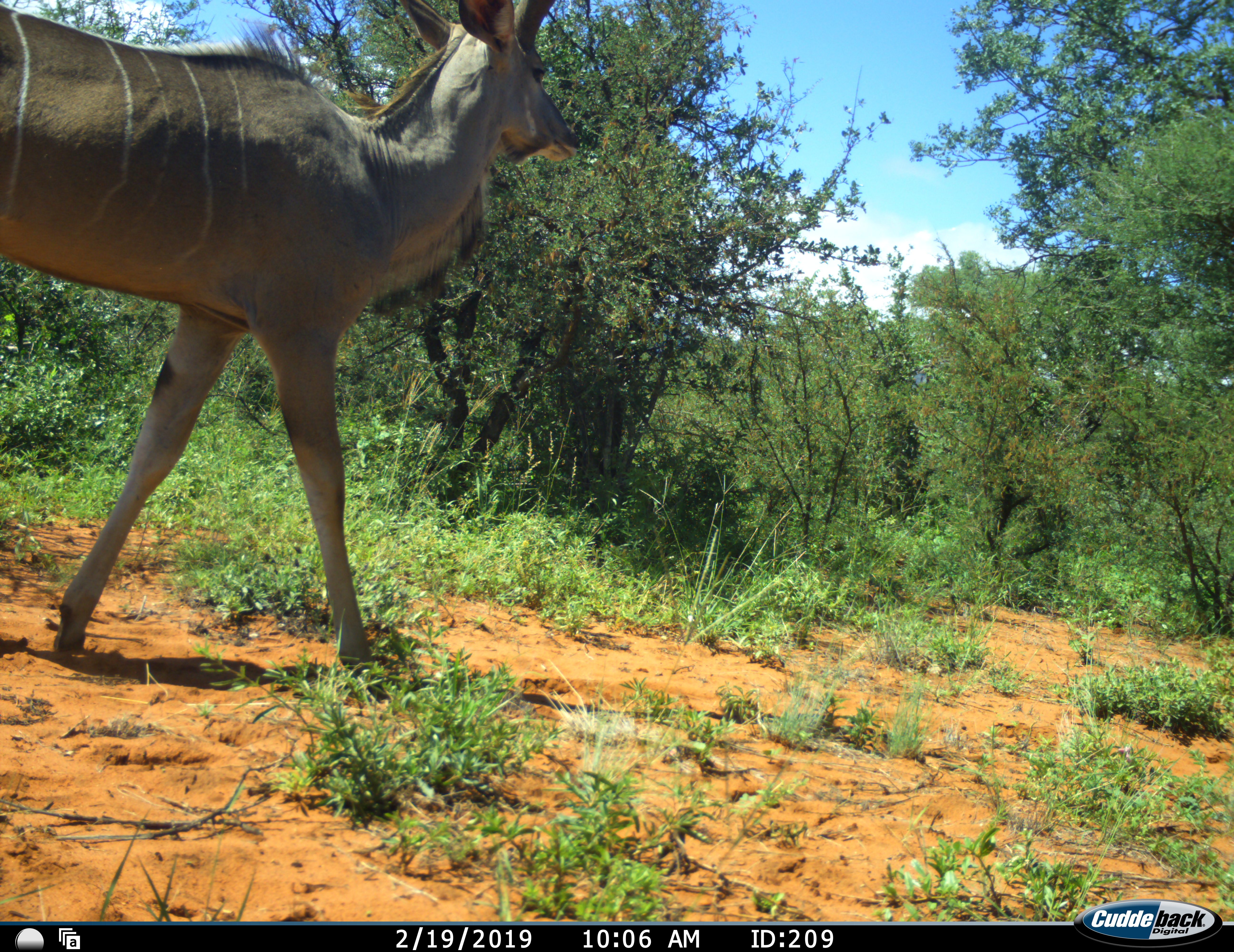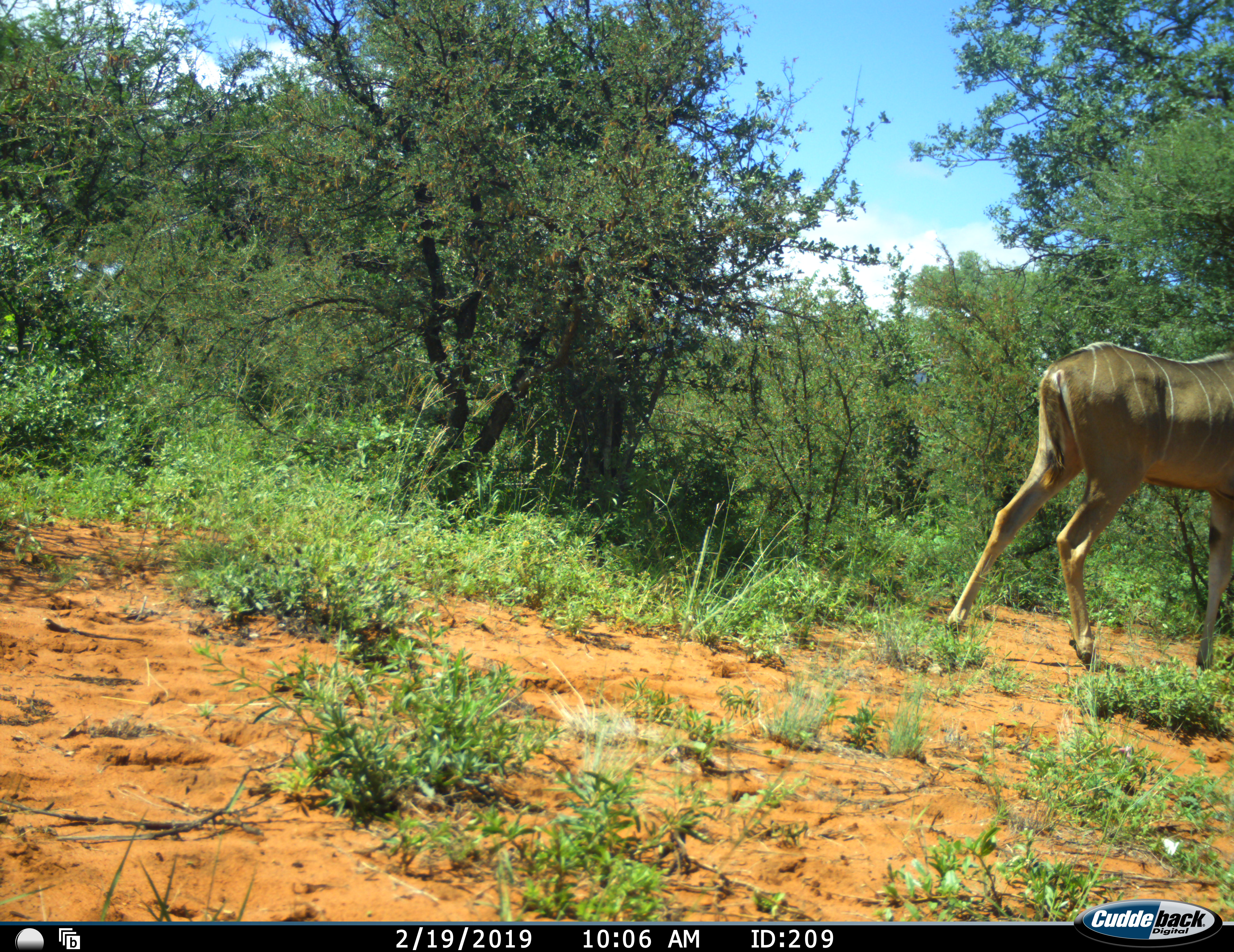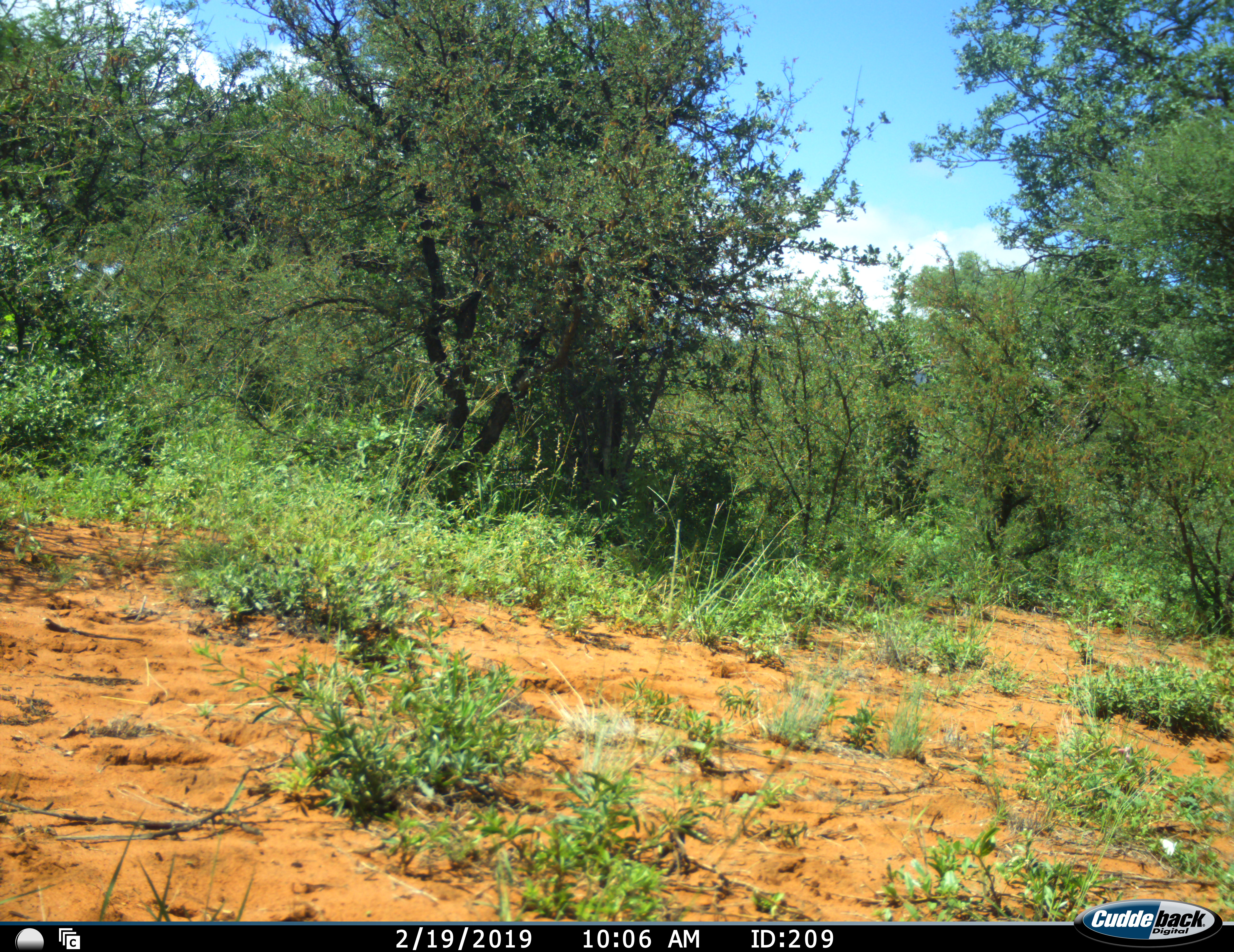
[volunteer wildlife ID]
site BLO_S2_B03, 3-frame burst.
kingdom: Animalia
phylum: Chordata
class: Mammalia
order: Artiodactyla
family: Bovidae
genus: Tragelaphus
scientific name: Tragelaphus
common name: kudu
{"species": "kudu (Tragelaphus)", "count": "1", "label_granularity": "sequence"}